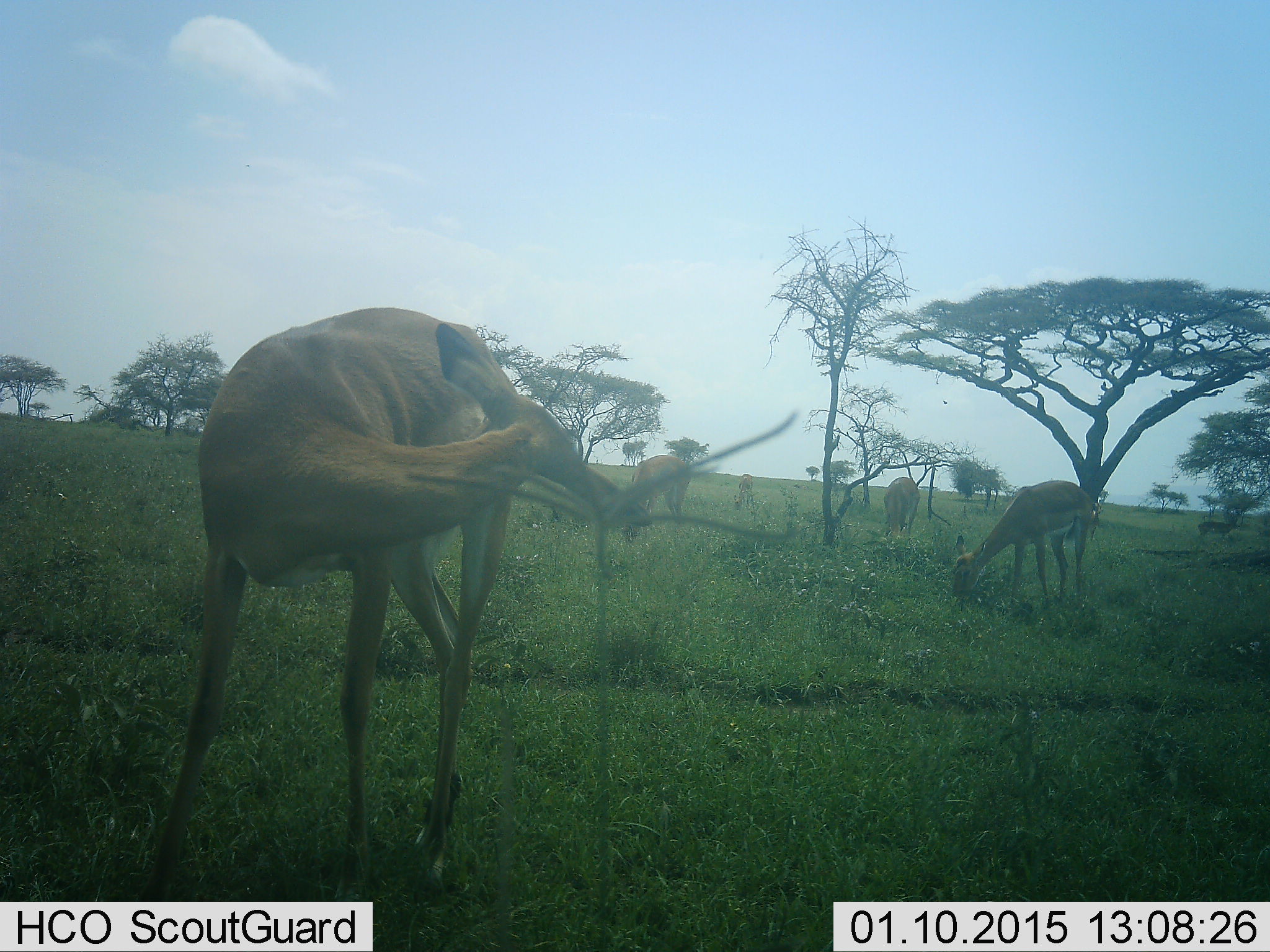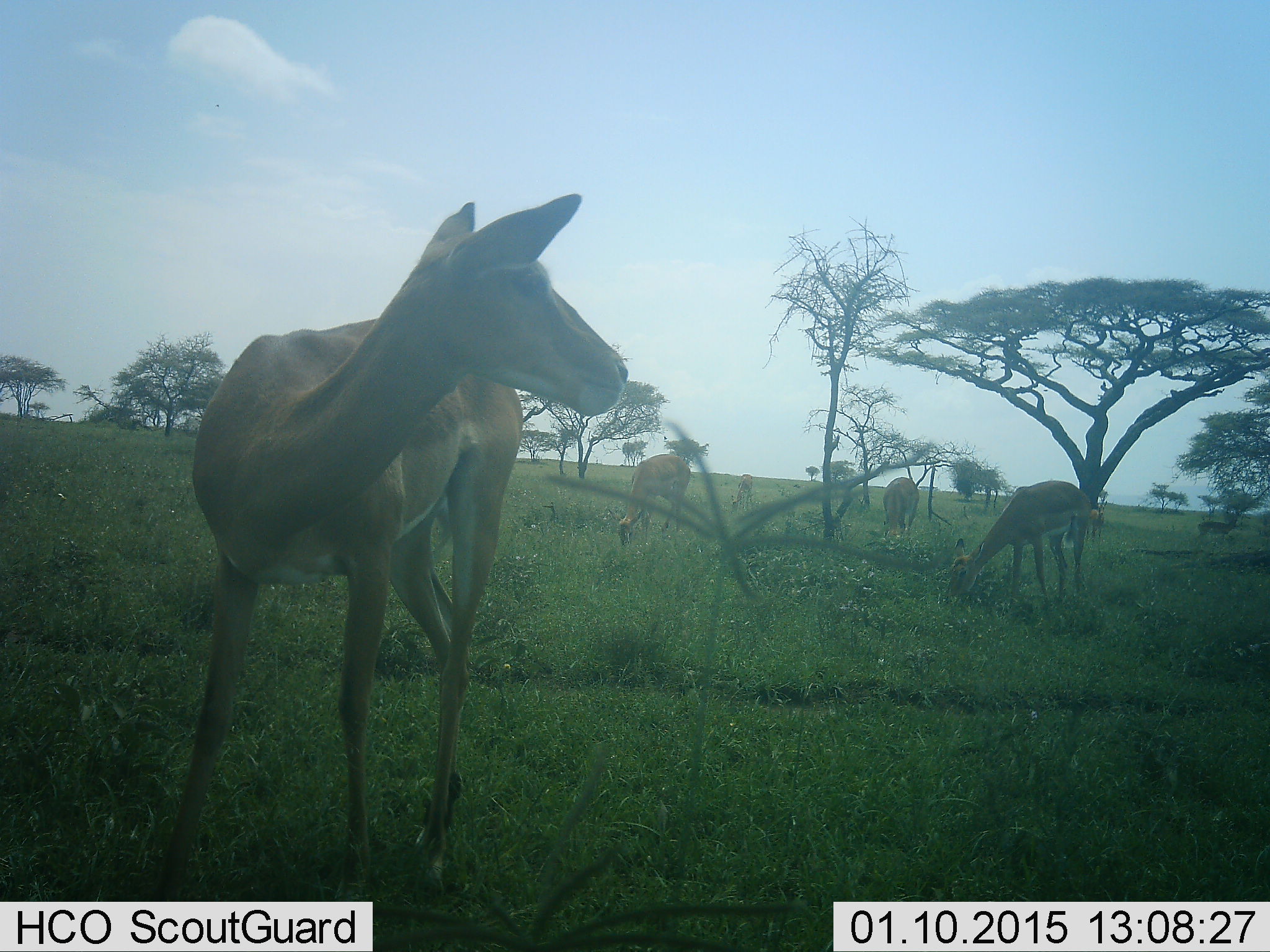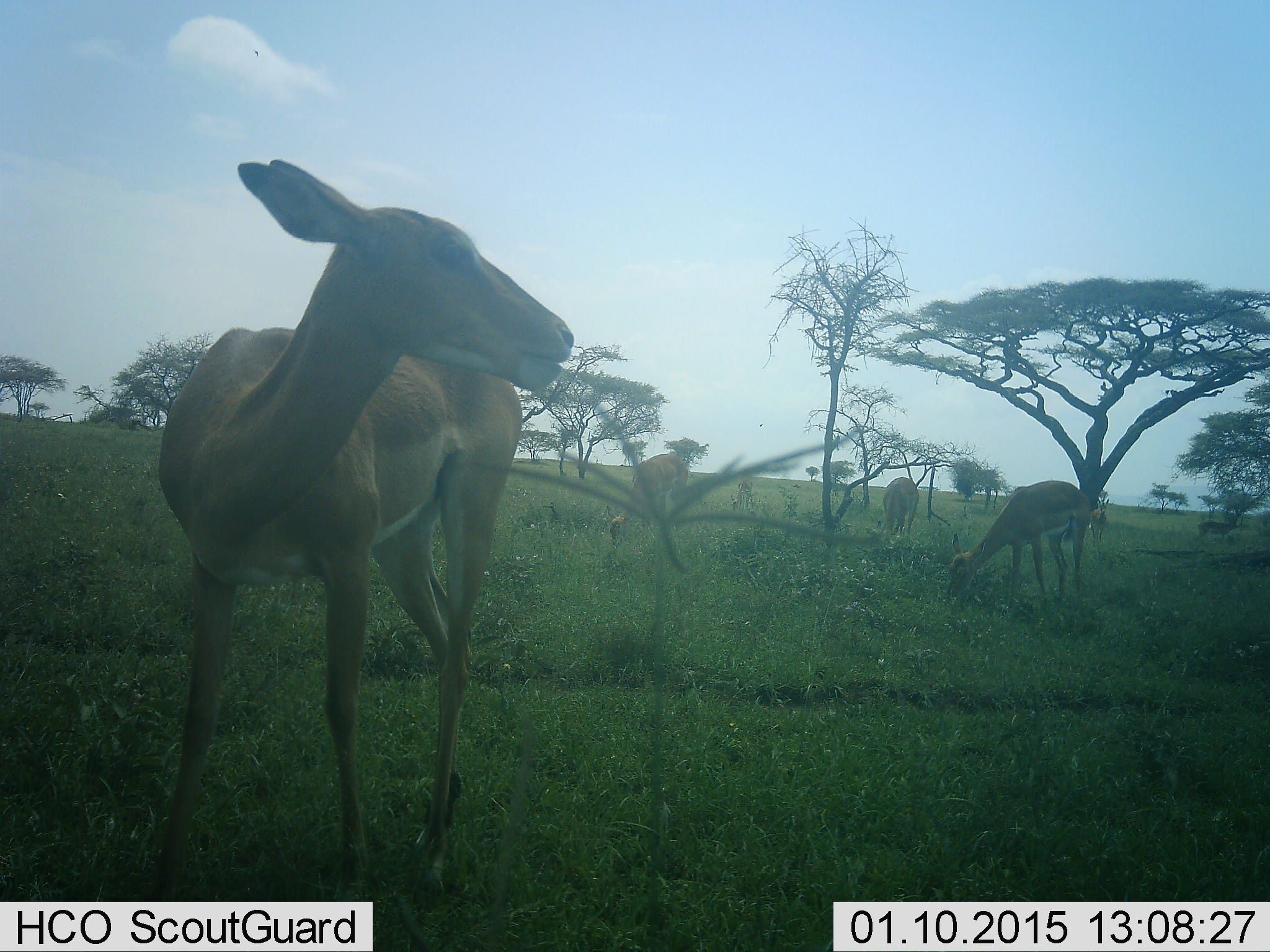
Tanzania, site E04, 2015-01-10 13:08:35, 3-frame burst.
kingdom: Animalia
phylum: Chordata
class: Mammalia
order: Artiodactyla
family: Bovidae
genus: Aepyceros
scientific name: Aepyceros melampus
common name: impala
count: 5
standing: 92%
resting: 0%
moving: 17%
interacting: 0%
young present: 0%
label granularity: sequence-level